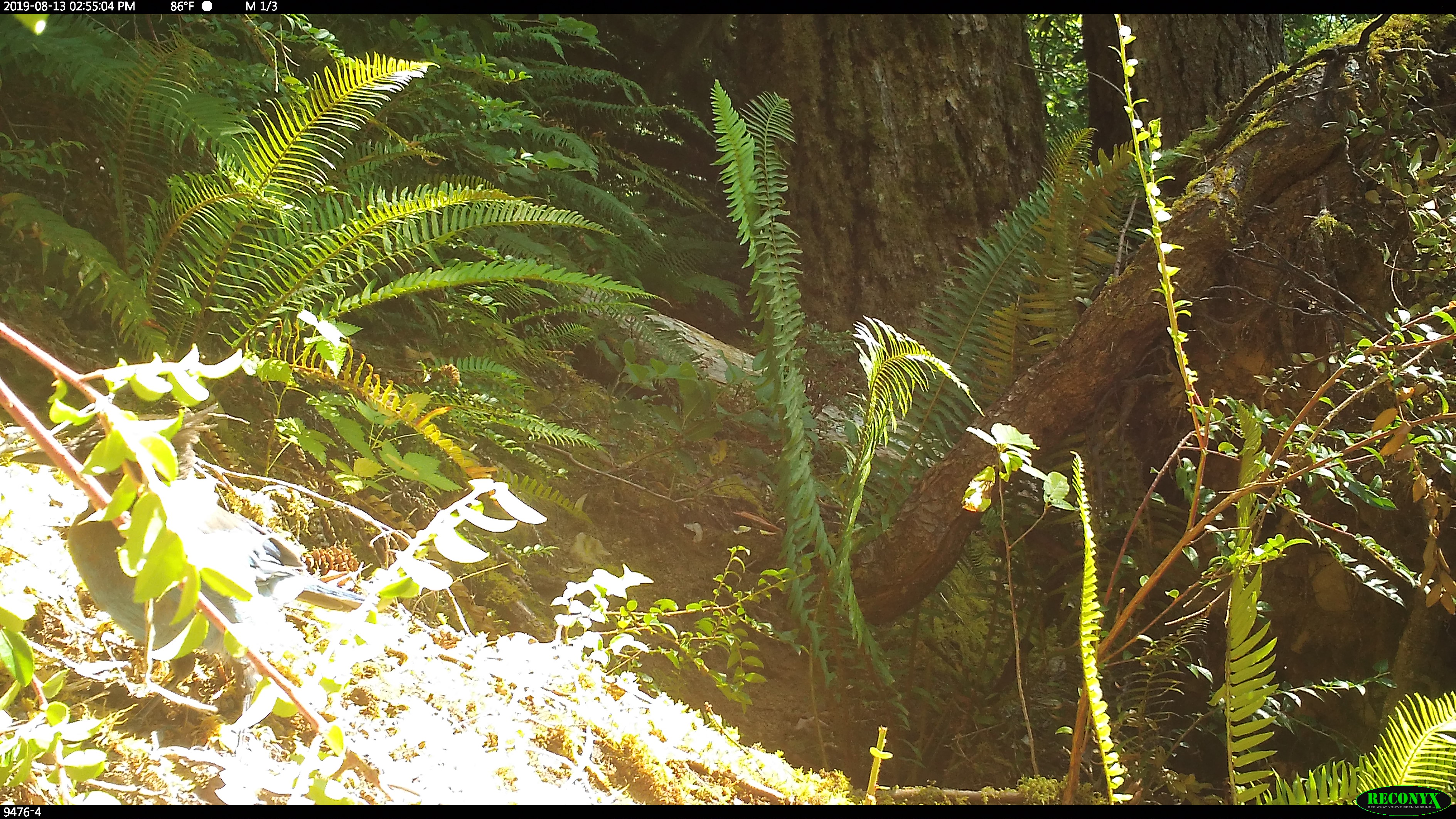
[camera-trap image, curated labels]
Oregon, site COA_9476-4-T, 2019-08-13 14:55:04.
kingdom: Animalia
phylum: Chordata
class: Aves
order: Passeriformes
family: Corvidae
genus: Cyanocitta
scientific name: Cyanocitta stelleri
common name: steller's jay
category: stellers jay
Stellers jay (steller's jay) (Cyanocitta stelleri).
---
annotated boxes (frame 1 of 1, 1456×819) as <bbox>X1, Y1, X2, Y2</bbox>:
stellers jay: <bbox>14, 381, 368, 690</bbox>